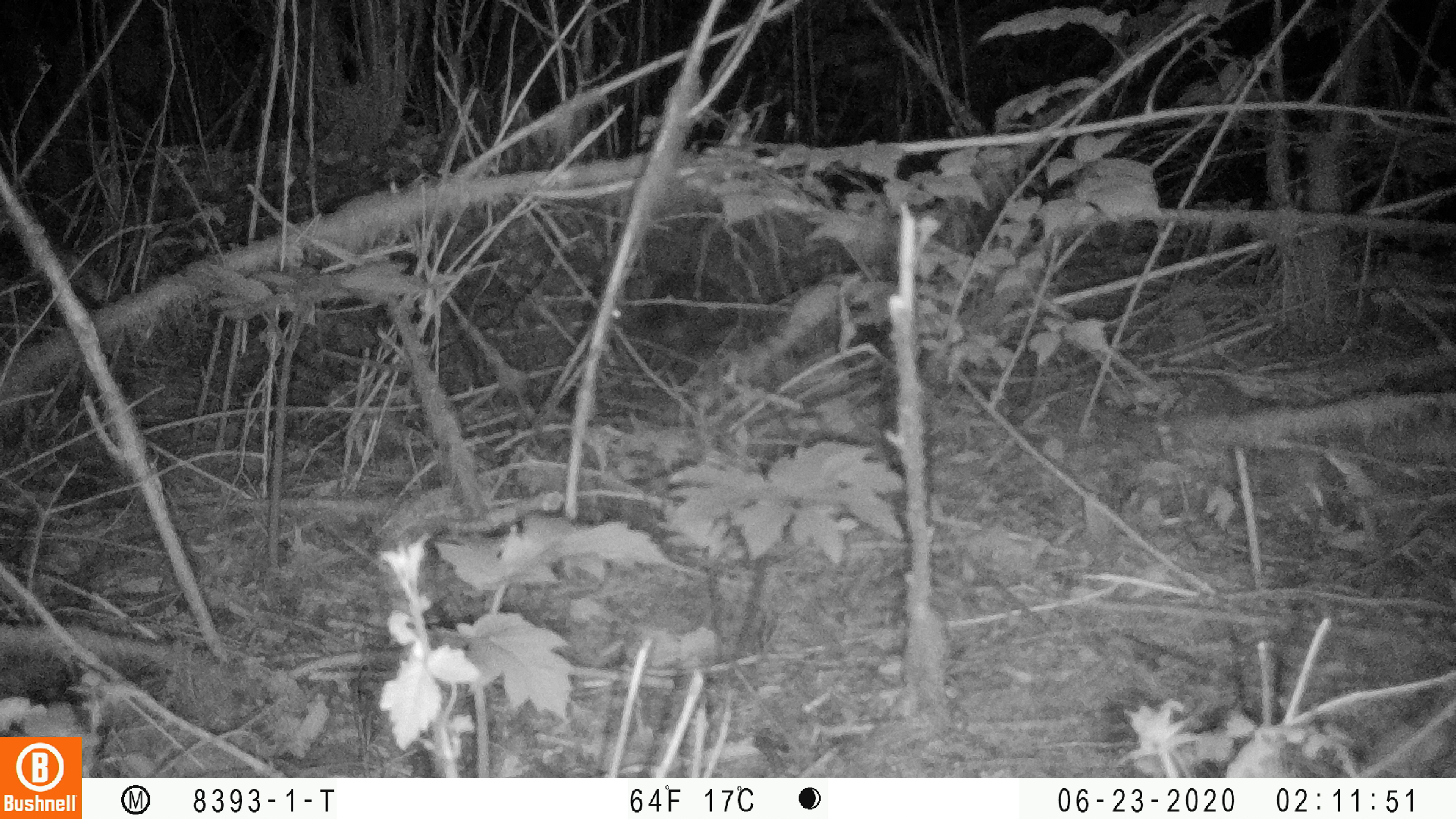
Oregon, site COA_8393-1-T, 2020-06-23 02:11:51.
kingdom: Animalia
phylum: Chordata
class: Mammalia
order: Lagomorpha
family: Leporidae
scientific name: Leporidae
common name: hares and rabbits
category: leporidae family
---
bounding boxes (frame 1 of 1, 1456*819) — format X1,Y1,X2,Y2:
leporidae family: 606,264,740,360